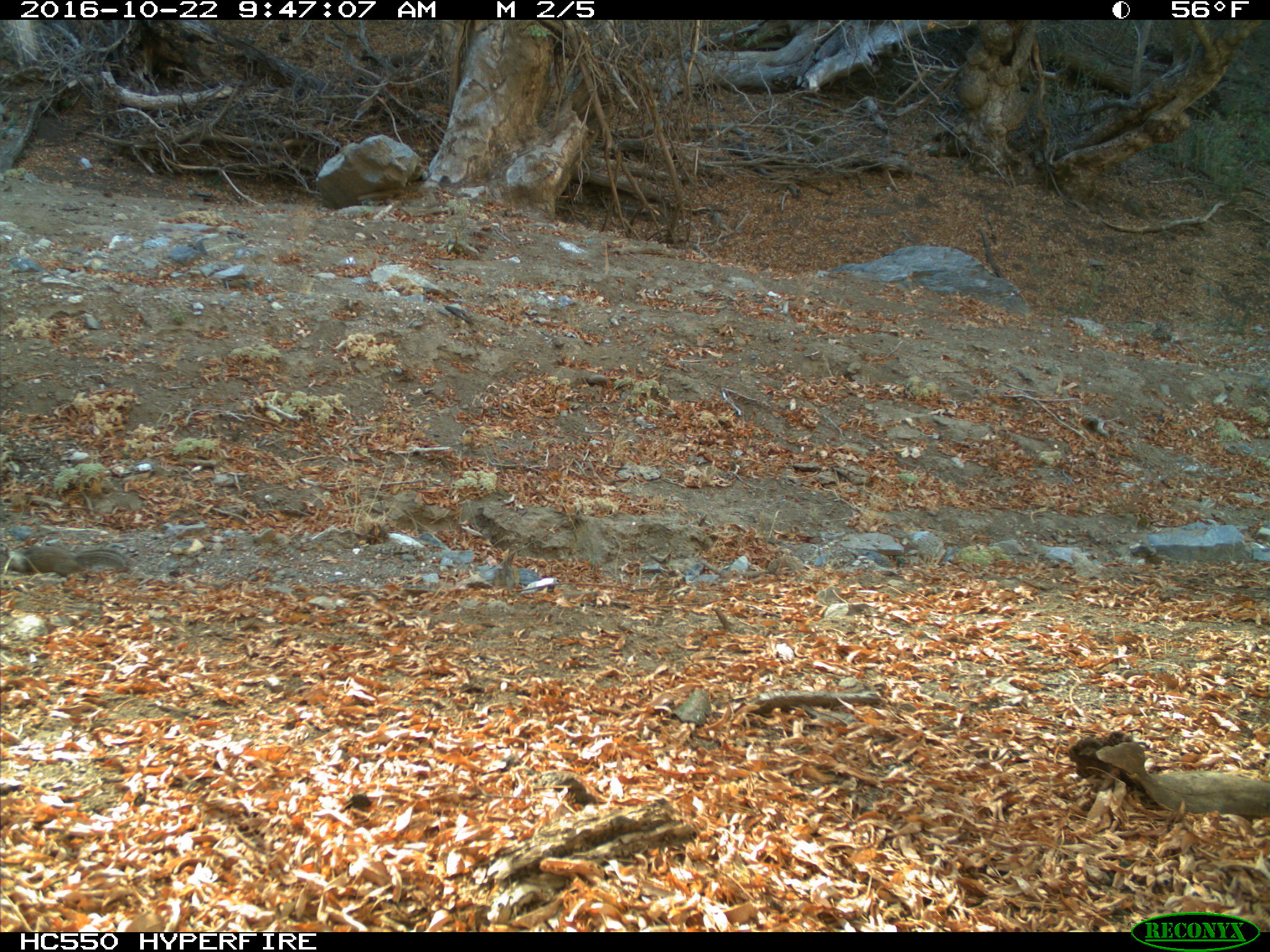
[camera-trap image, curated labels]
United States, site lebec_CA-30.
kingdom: Animalia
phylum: Chordata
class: Mammalia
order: Rodentia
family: Sciuridae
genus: Otospermophilus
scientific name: Otospermophilus beecheyi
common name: california ground squirrel